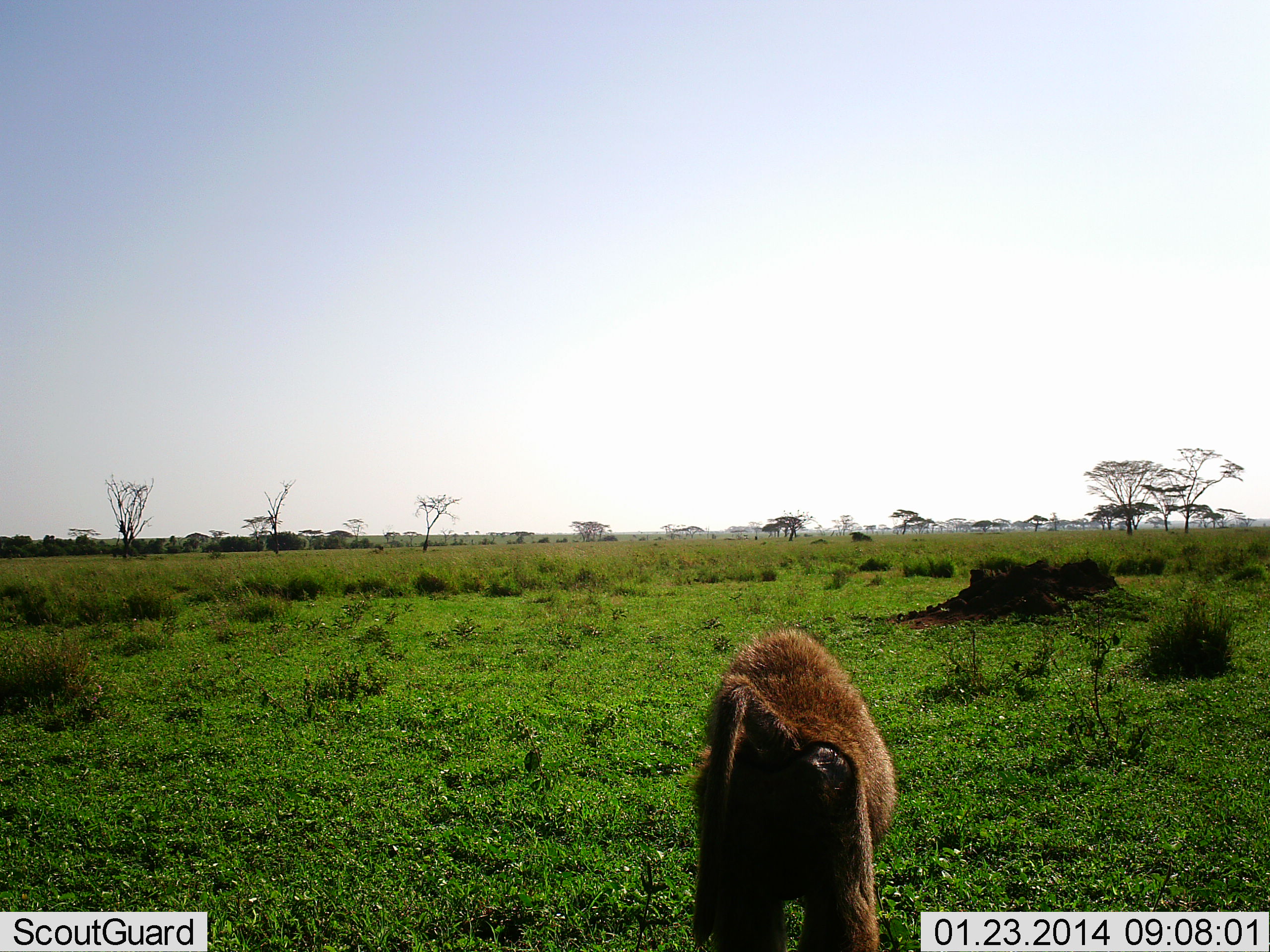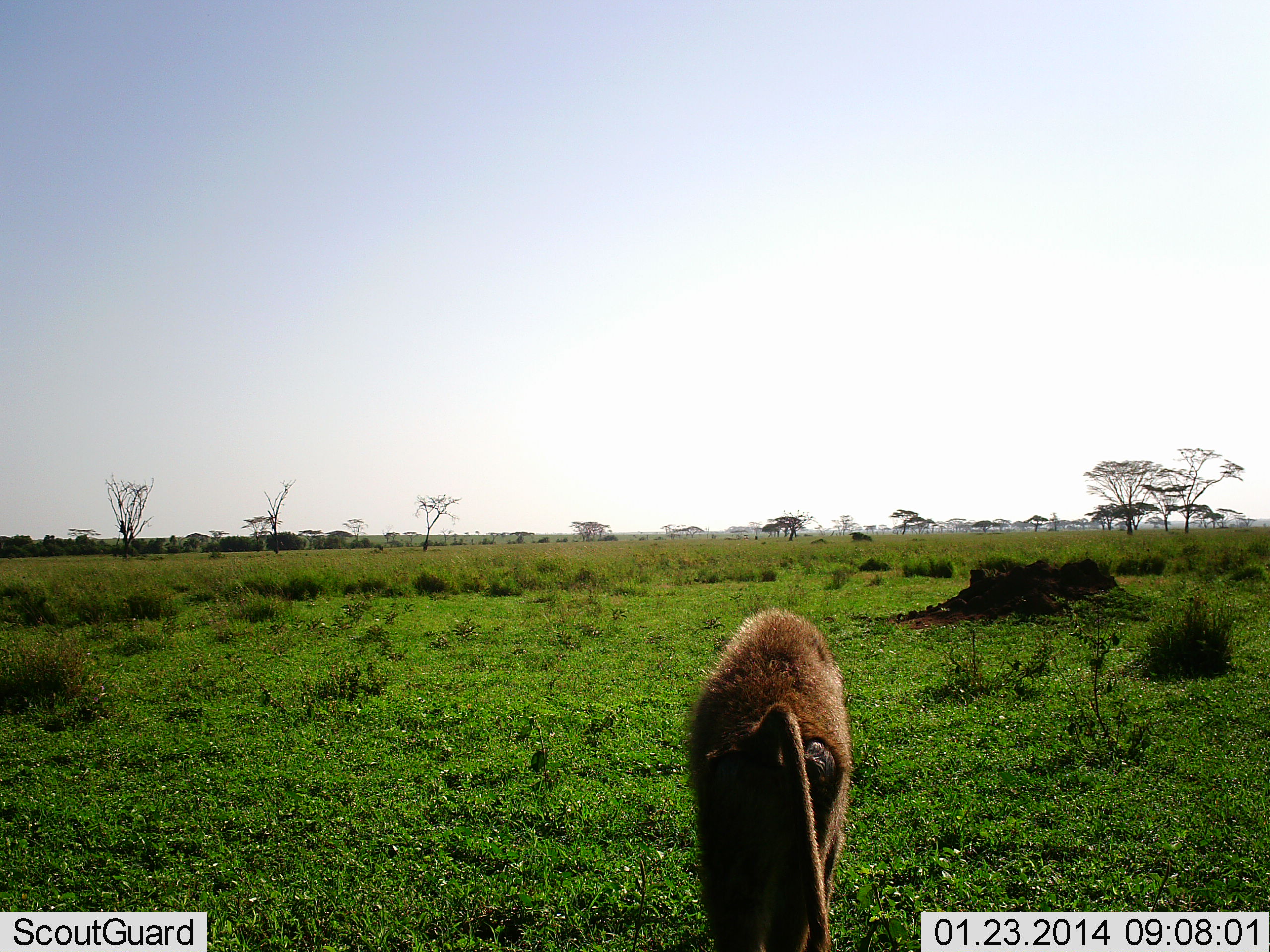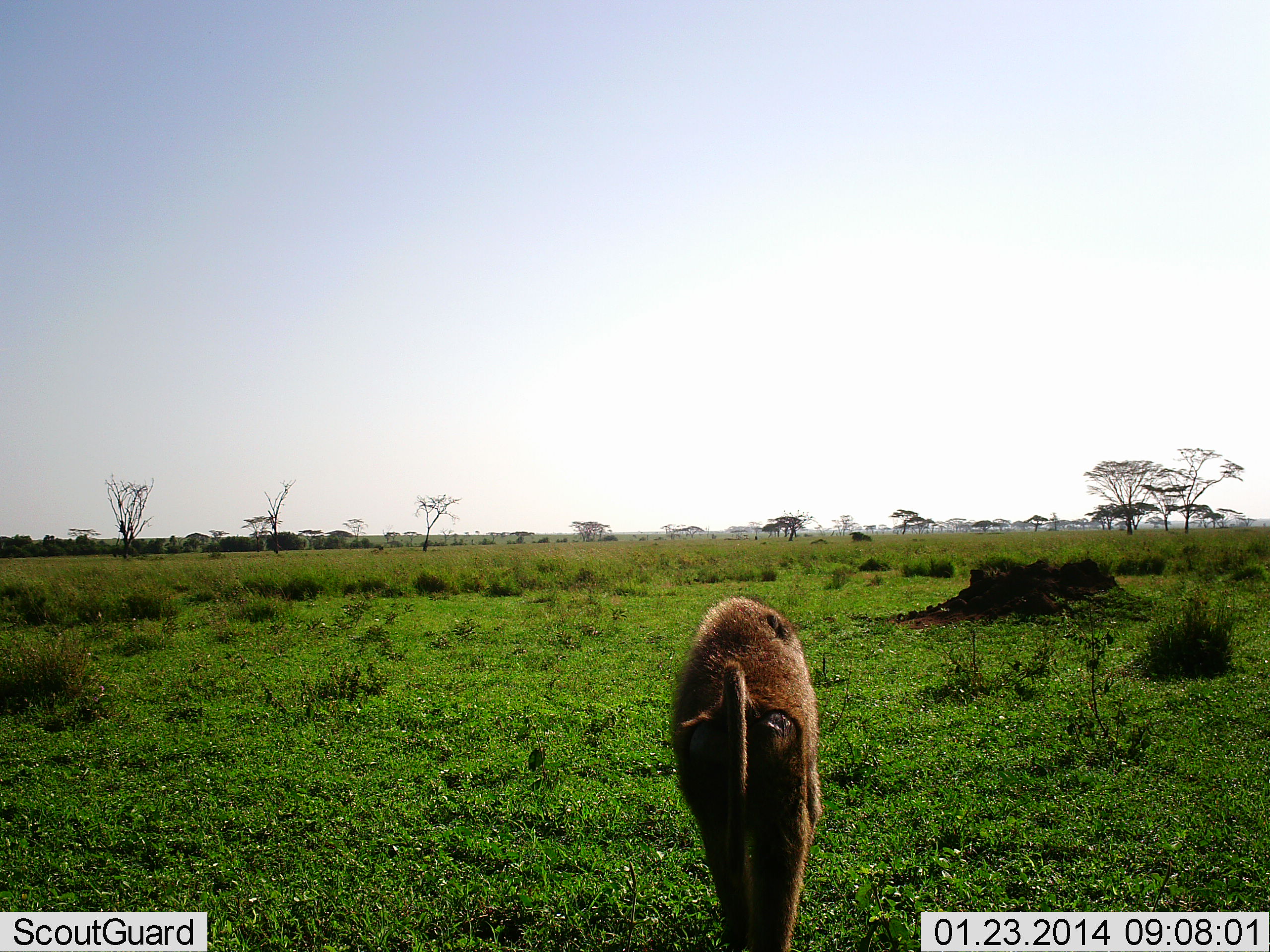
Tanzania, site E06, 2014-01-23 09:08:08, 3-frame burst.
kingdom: Animalia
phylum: Chordata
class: Mammalia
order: Primates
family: Cercopithecidae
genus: Papio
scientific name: Papio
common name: baboon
Baboon (Papio), count 1. Behavior (volunteer vote fractions): standing 0%, resting 0%, moving 100%, interacting 0%. Young present (vote fraction): 0%. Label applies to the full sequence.